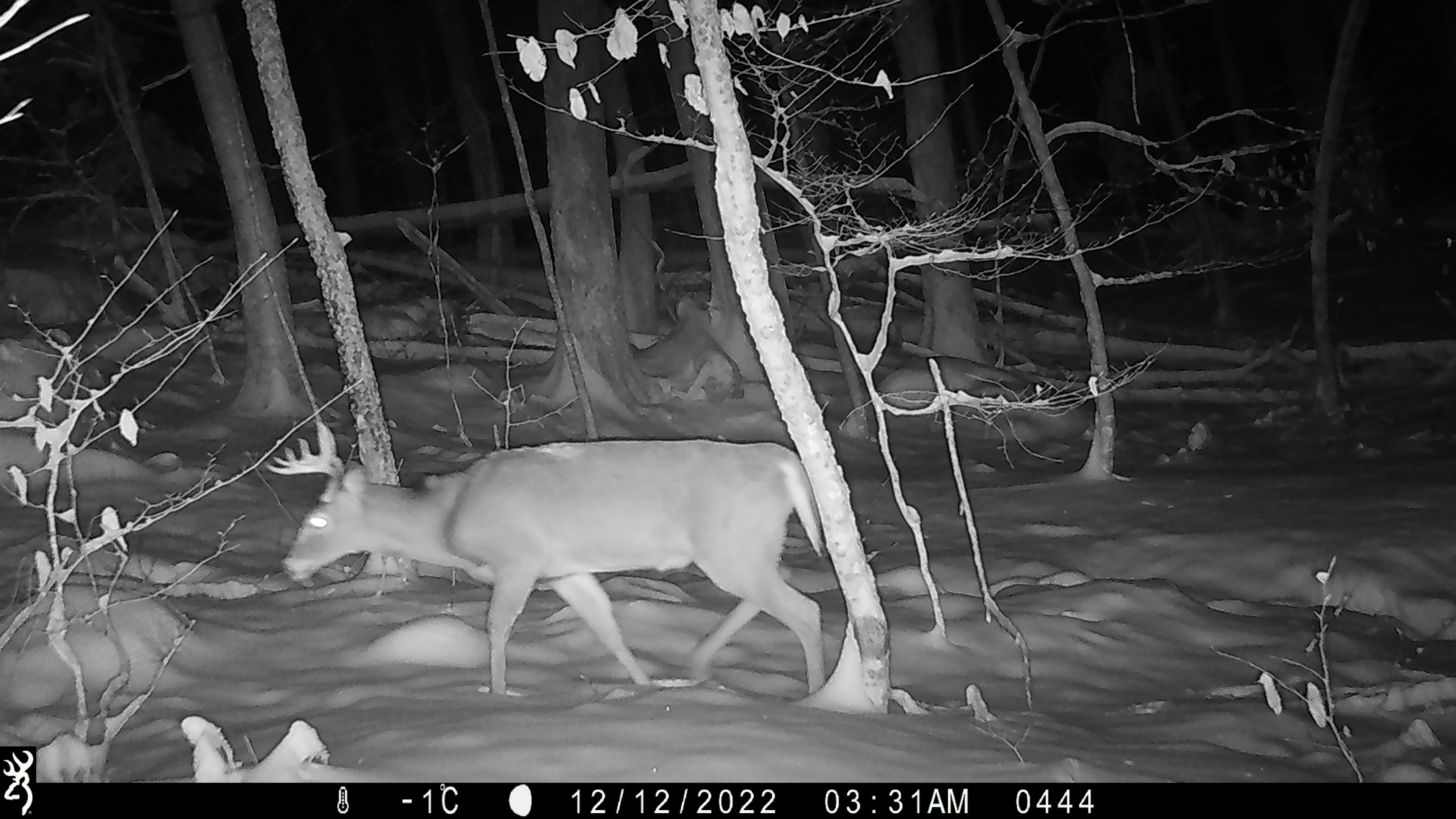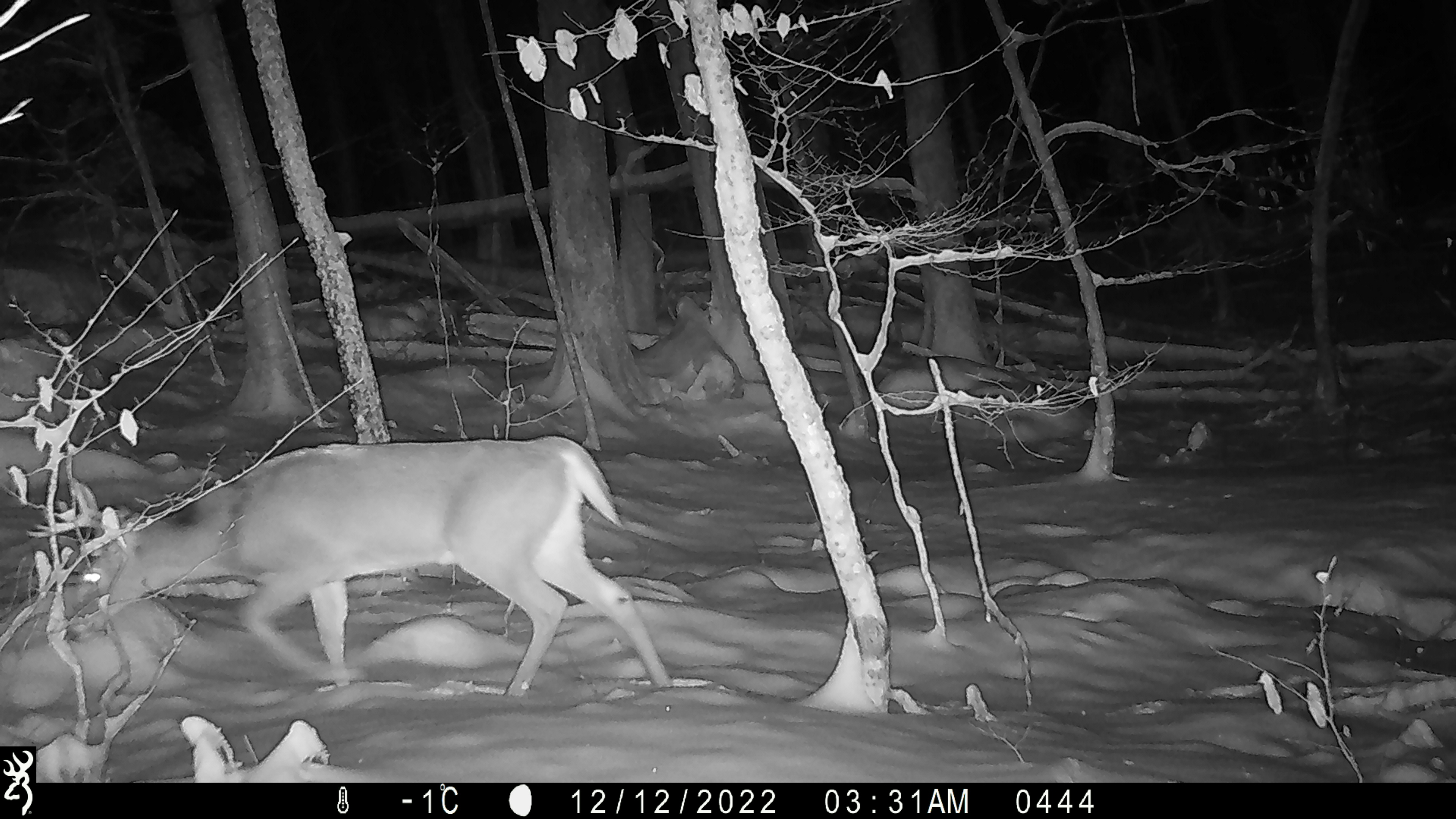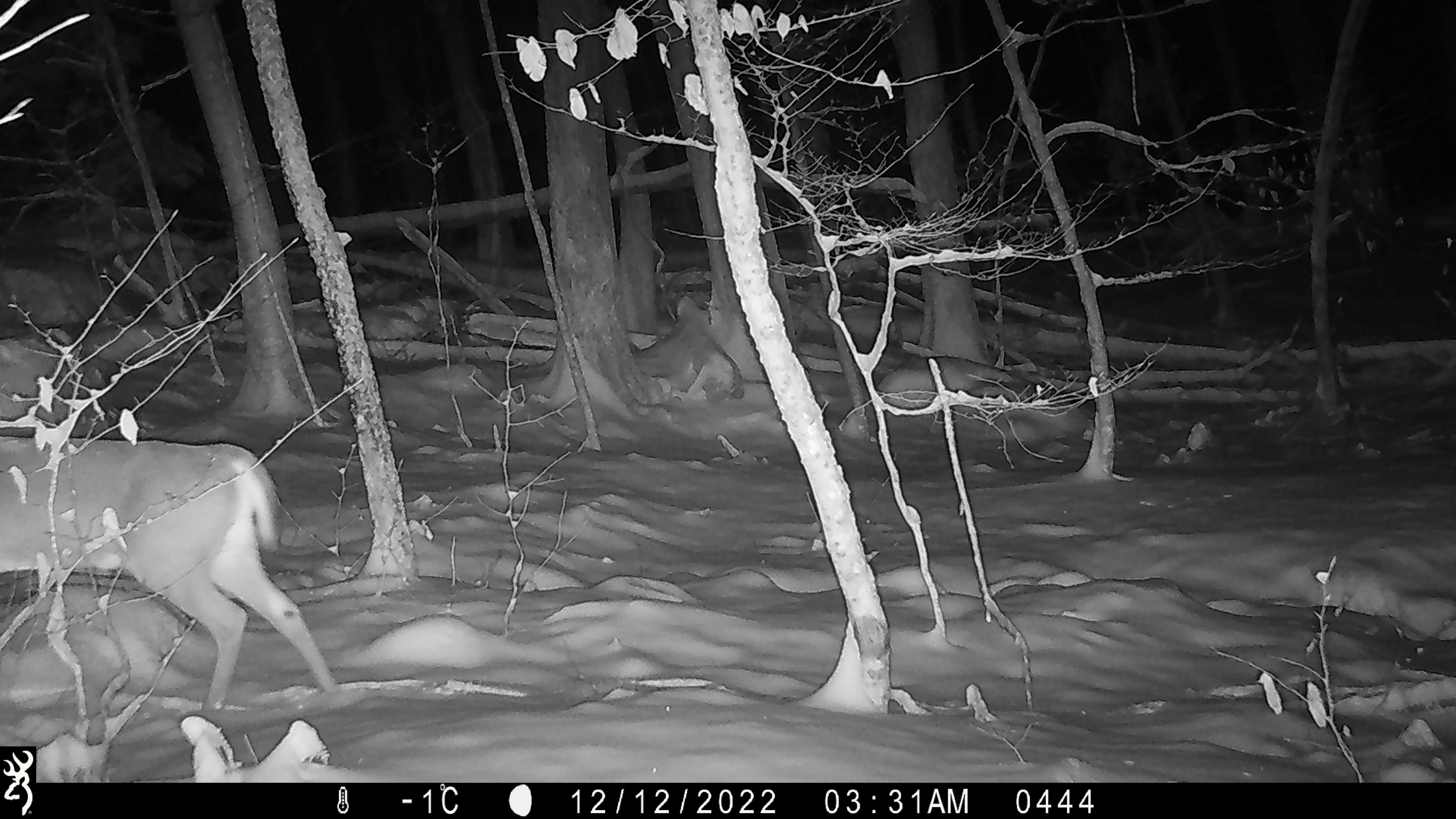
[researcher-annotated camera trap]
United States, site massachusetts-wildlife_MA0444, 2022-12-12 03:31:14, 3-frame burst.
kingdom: Animalia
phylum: Chordata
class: Mammalia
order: Artiodactyla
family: Cervidae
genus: Odocoileus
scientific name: Odocoileus virginianus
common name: white-tailed deer